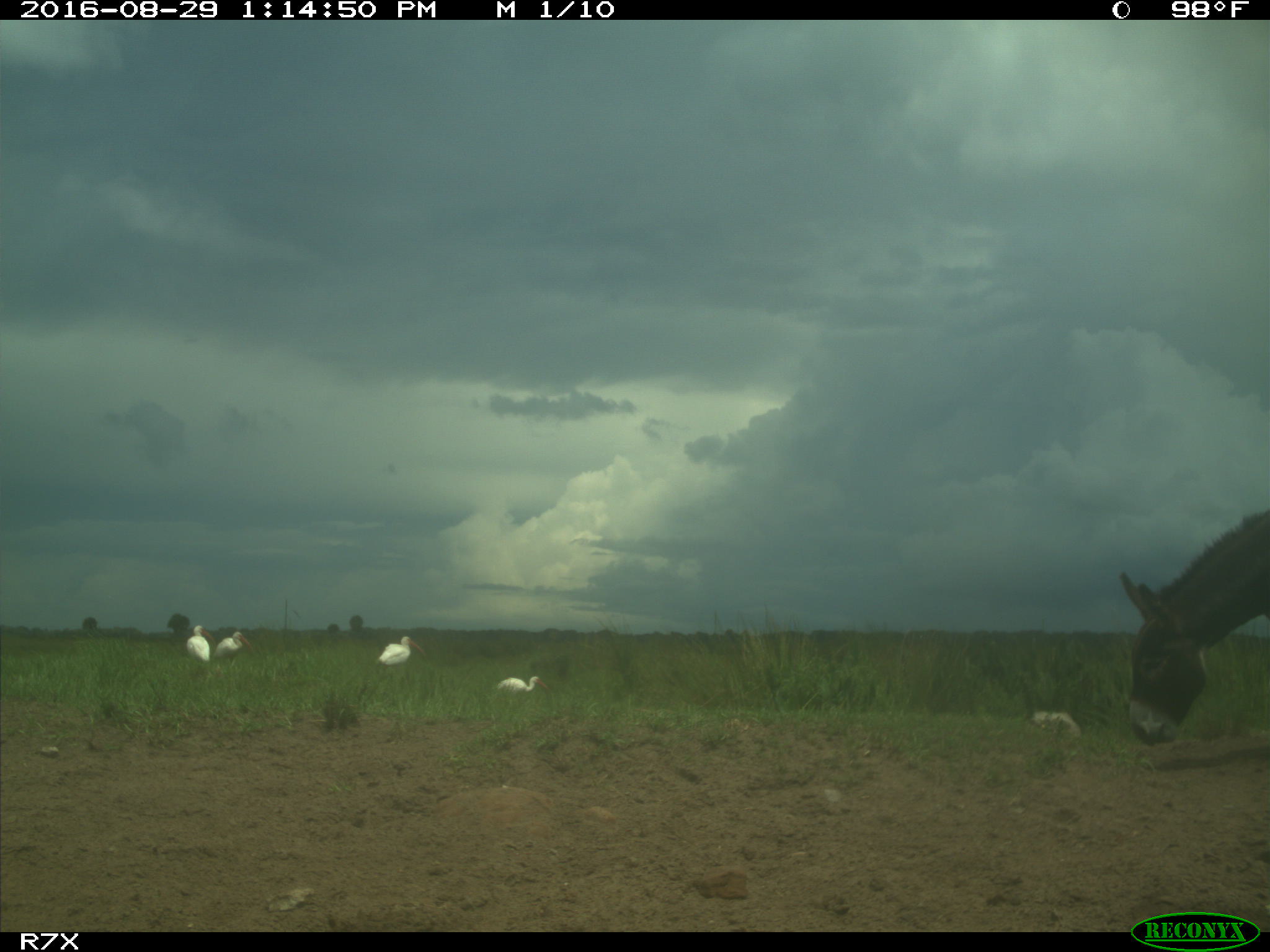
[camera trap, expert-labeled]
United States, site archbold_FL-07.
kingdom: Animalia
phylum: Chordata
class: Aves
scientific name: Aves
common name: birds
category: unidentified bird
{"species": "unidentified bird (birds) (Aves)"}